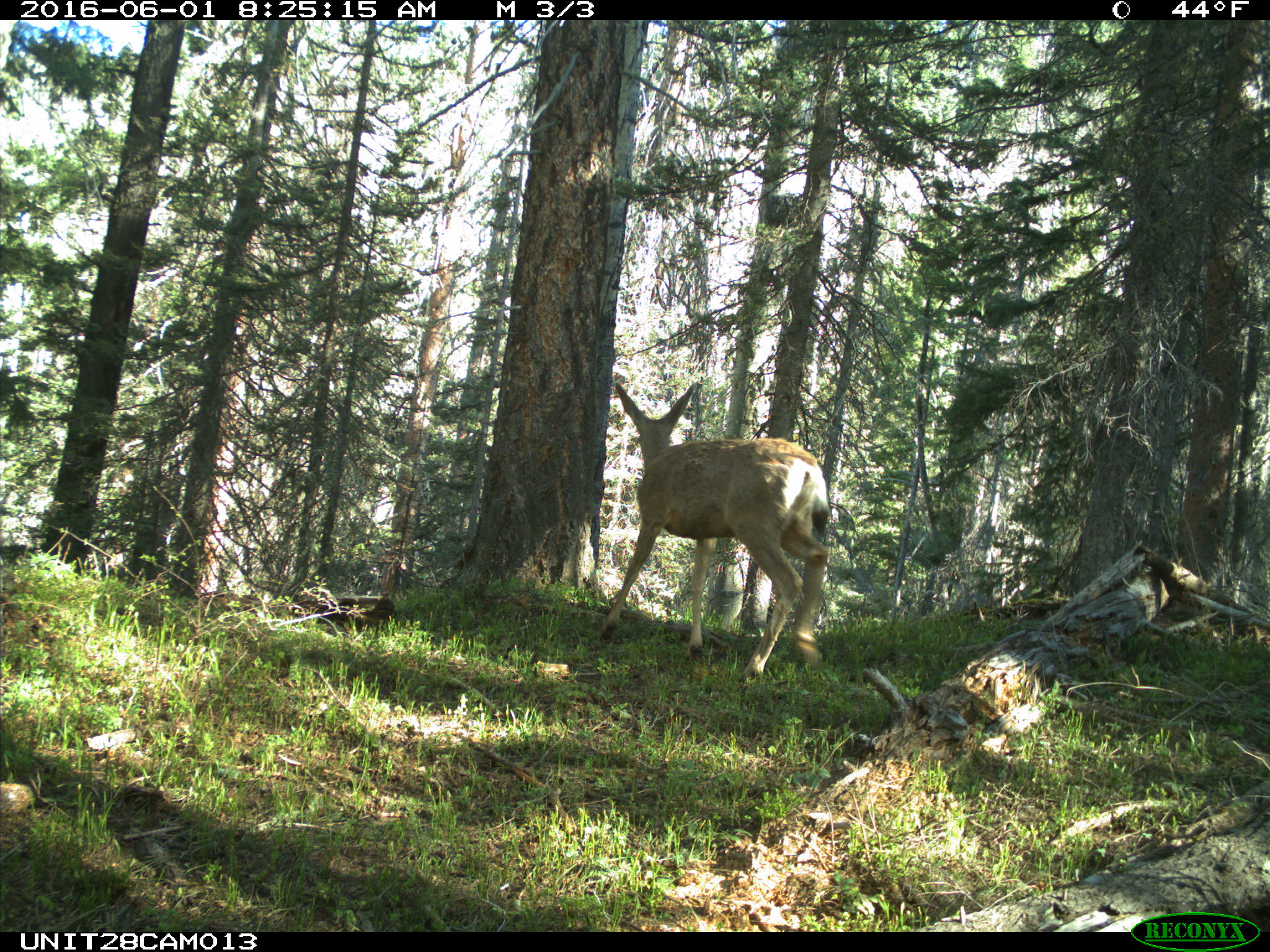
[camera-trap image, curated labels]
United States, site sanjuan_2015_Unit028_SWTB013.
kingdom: Animalia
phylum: Chordata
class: Mammalia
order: Artiodactyla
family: Cervidae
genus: Odocoileus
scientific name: Odocoileus hemionus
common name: mule deer